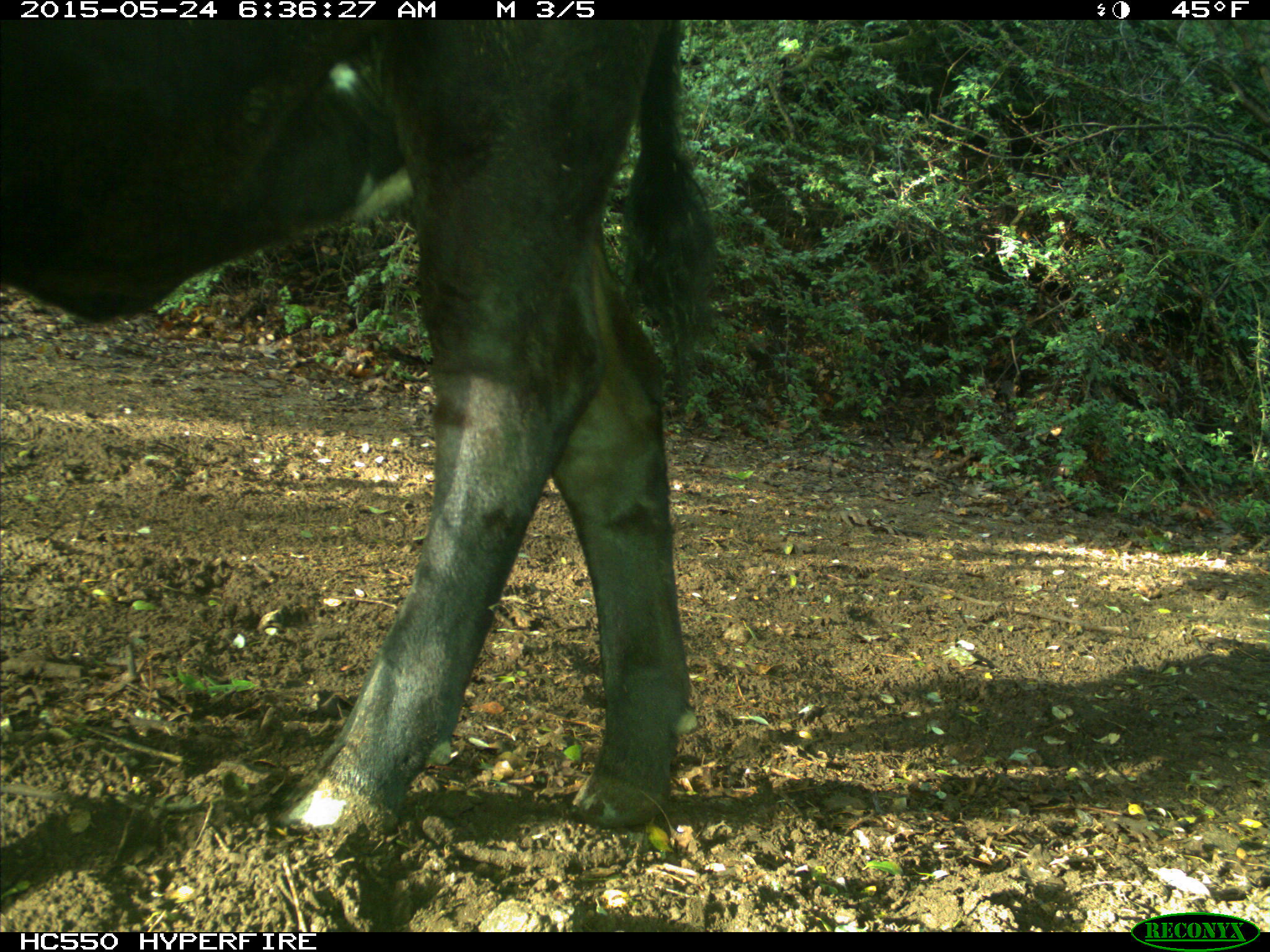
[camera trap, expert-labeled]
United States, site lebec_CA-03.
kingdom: Animalia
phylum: Chordata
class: Mammalia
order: Artiodactyla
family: Bovidae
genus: Bos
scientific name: Bos taurus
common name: domestic cow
Bos taurus (domestic cow).